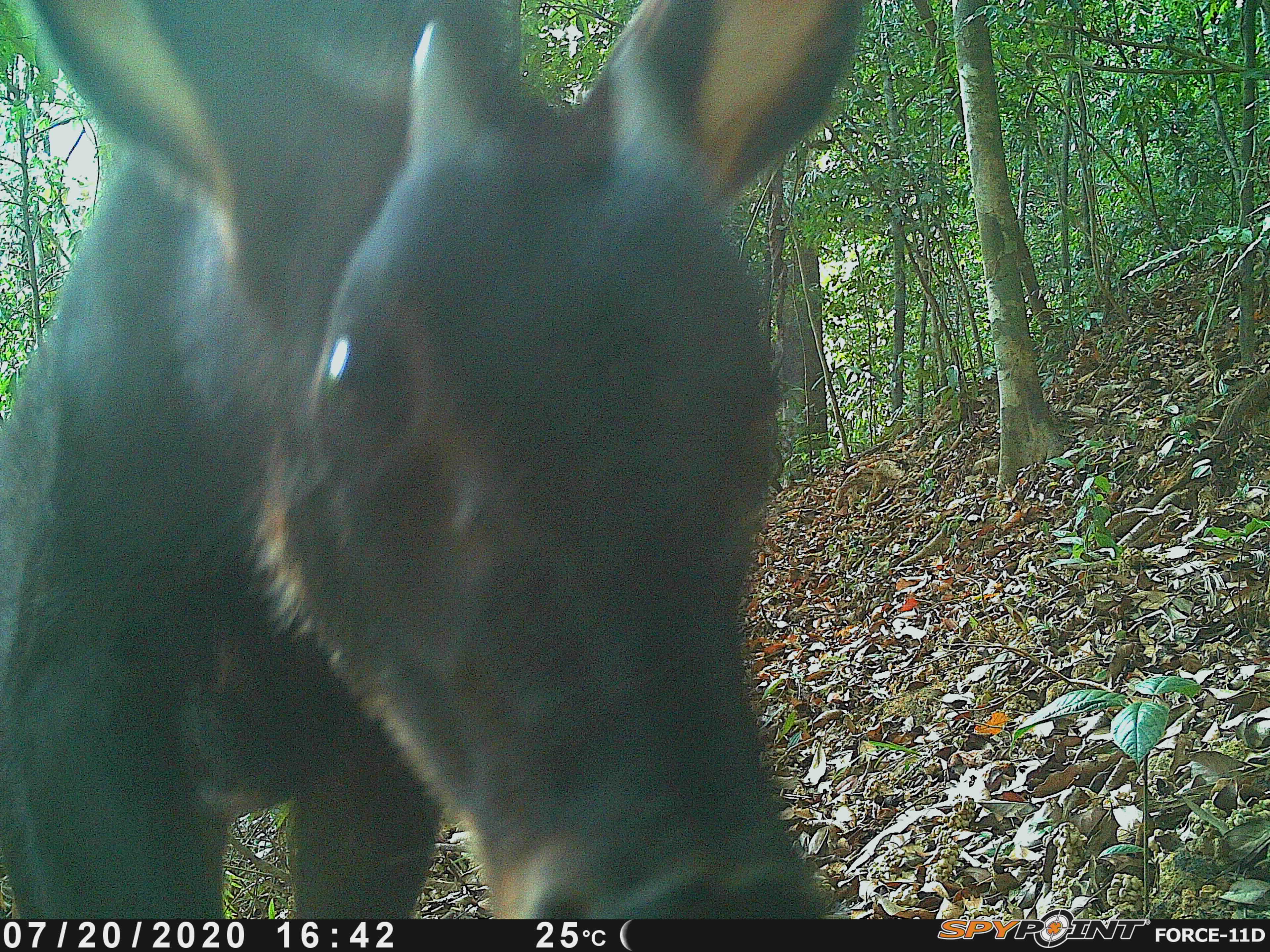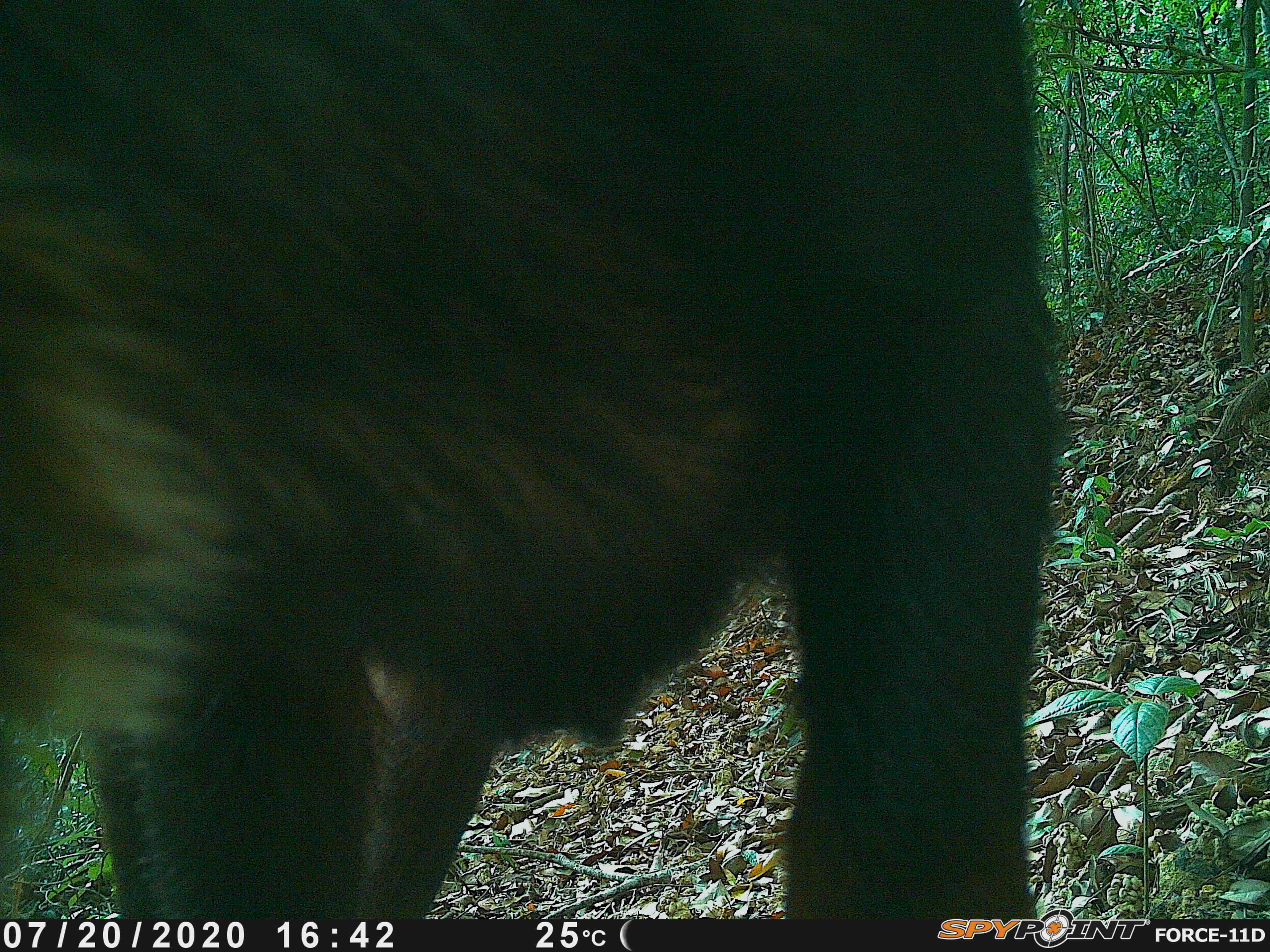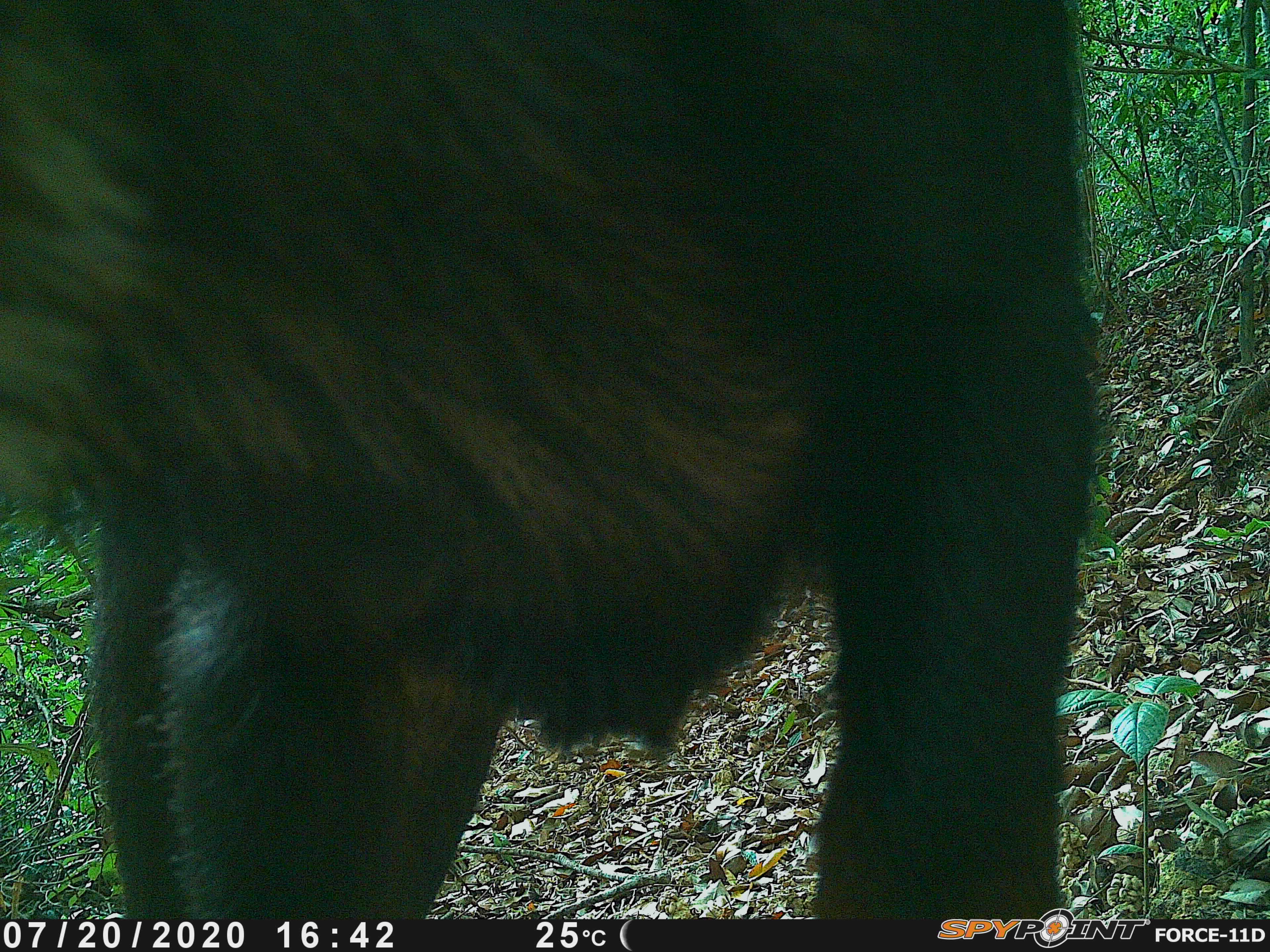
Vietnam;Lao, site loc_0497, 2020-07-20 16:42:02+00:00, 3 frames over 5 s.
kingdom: Animalia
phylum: Chordata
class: Mammalia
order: Artiodactyla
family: Bovidae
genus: Capricornis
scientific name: Capricornis sumatraensis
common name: chinese serow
Chinese serow (Capricornis sumatraensis). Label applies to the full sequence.